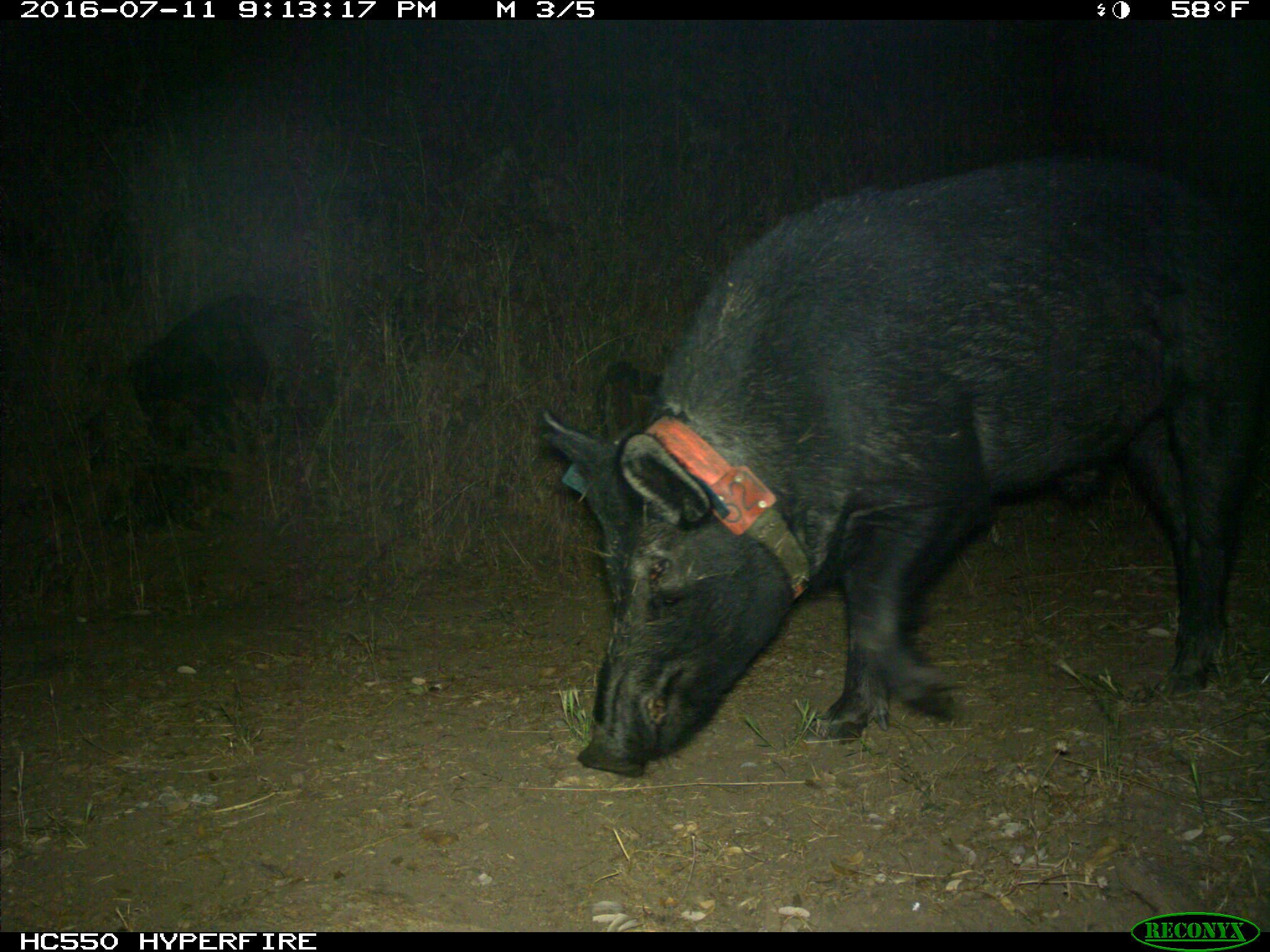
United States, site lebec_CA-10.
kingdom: Animalia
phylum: Chordata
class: Mammalia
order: Artiodactyla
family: Suidae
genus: Sus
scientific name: Sus scrofa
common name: wild boar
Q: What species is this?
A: Sus scrofa (wild boar).